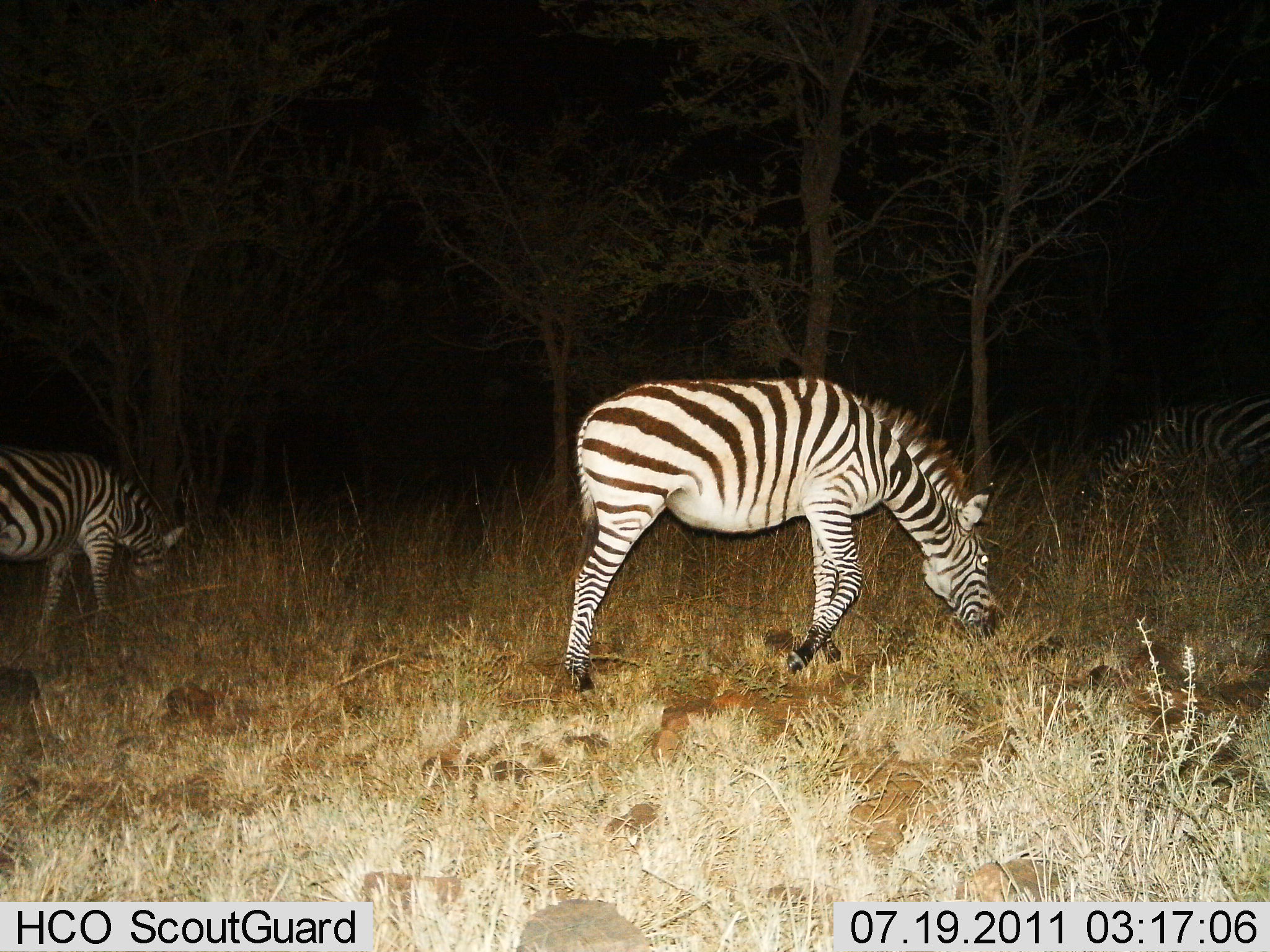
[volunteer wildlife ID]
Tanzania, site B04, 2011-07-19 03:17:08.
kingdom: Animalia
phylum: Chordata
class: Mammalia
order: Perissodactyla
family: Equidae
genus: Equus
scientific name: Equus quagga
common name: plains zebra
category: zebra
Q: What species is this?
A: Zebra (plains zebra) (Equus quagga).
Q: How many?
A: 3.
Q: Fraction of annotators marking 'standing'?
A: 25%.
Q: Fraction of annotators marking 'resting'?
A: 0%.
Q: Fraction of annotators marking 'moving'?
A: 0%.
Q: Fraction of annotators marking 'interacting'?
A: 0%.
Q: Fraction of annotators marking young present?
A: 0%.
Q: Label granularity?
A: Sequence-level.